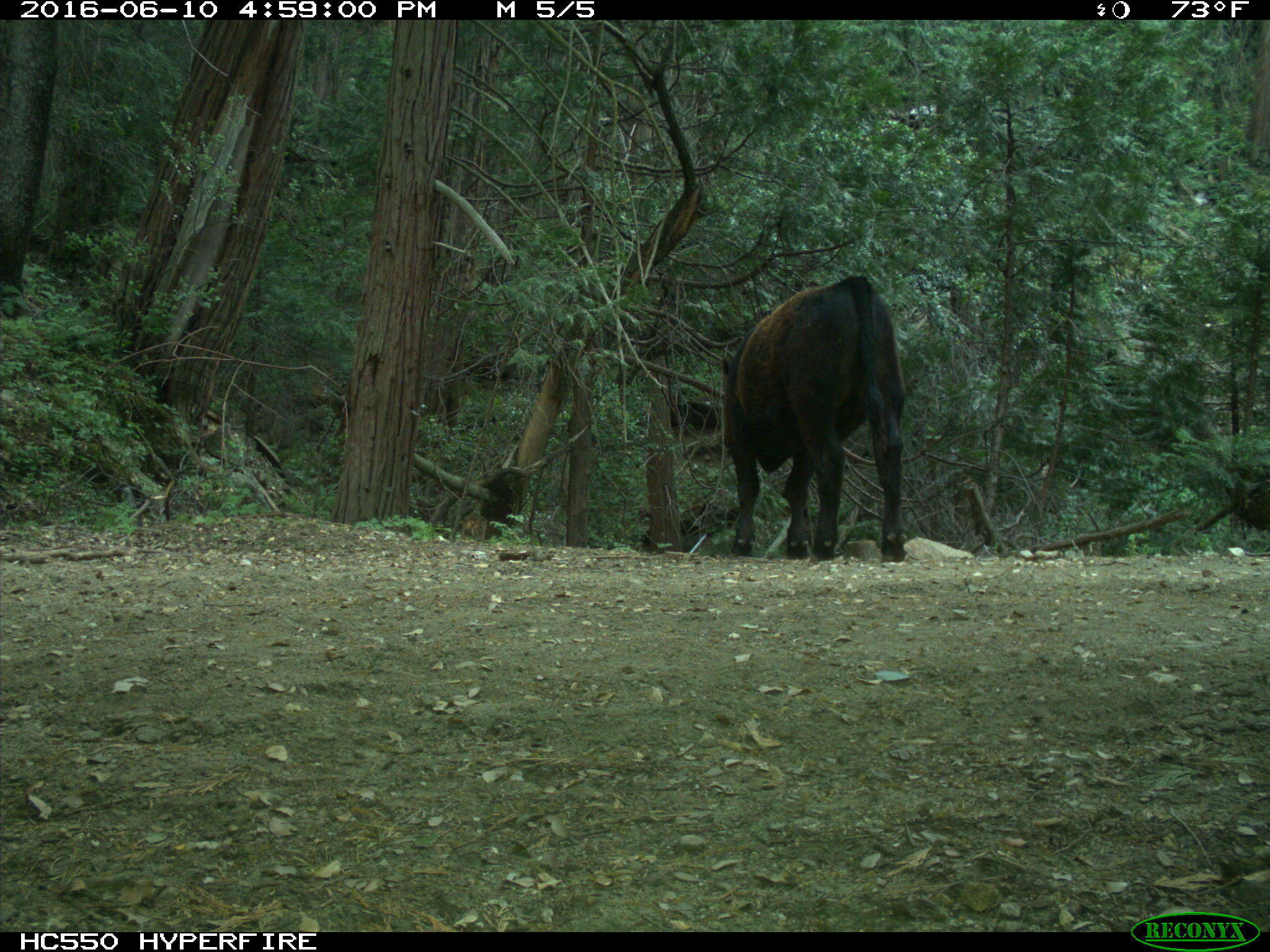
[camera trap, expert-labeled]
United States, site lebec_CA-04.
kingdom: Animalia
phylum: Chordata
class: Mammalia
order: Artiodactyla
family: Bovidae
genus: Bos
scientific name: Bos taurus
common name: domestic cow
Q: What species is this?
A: Bos taurus (domestic cow).